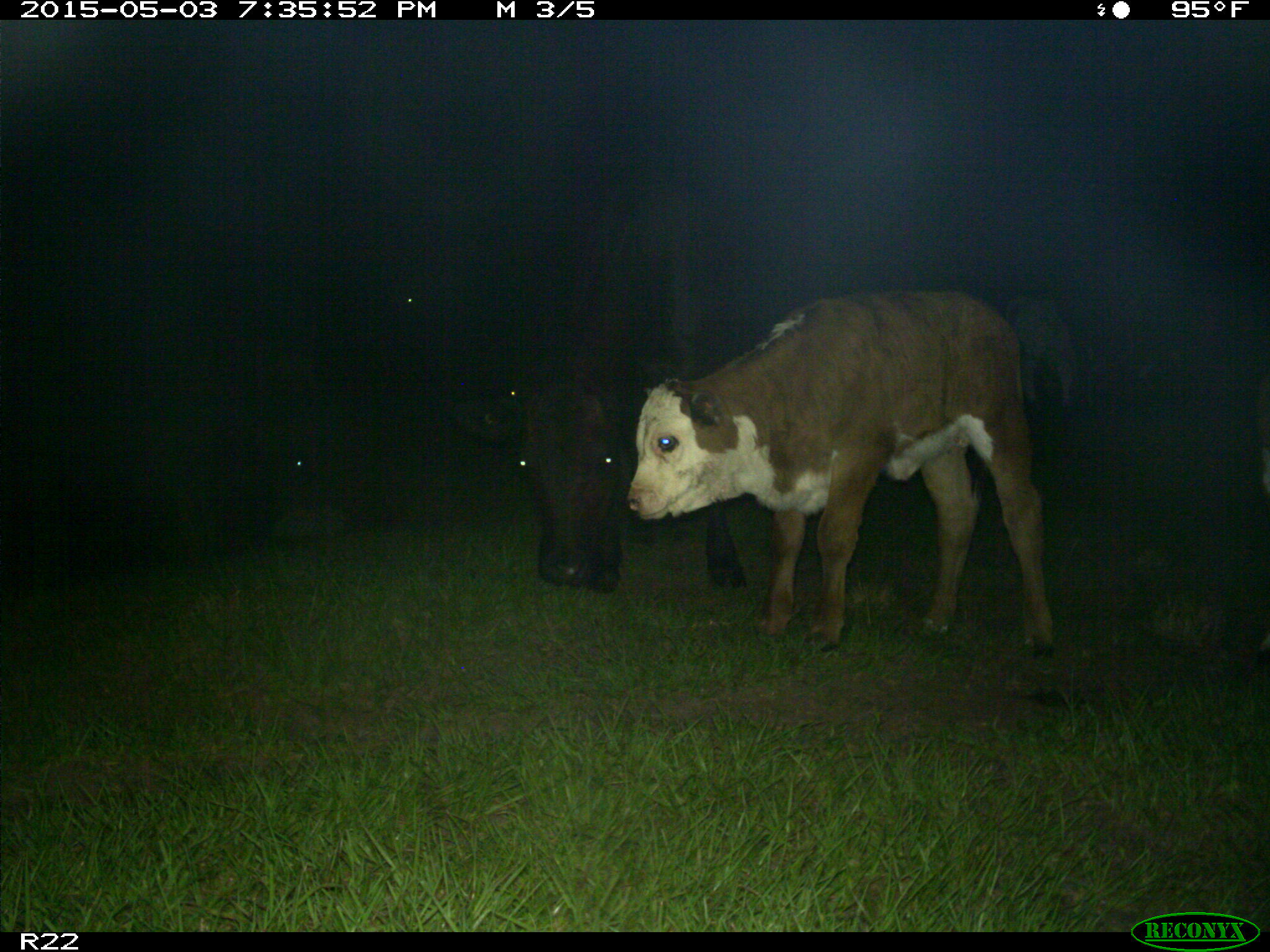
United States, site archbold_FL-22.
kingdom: Animalia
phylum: Chordata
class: Mammalia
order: Artiodactyla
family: Bovidae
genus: Bos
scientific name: Bos taurus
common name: domestic cow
Bos taurus (domestic cow).